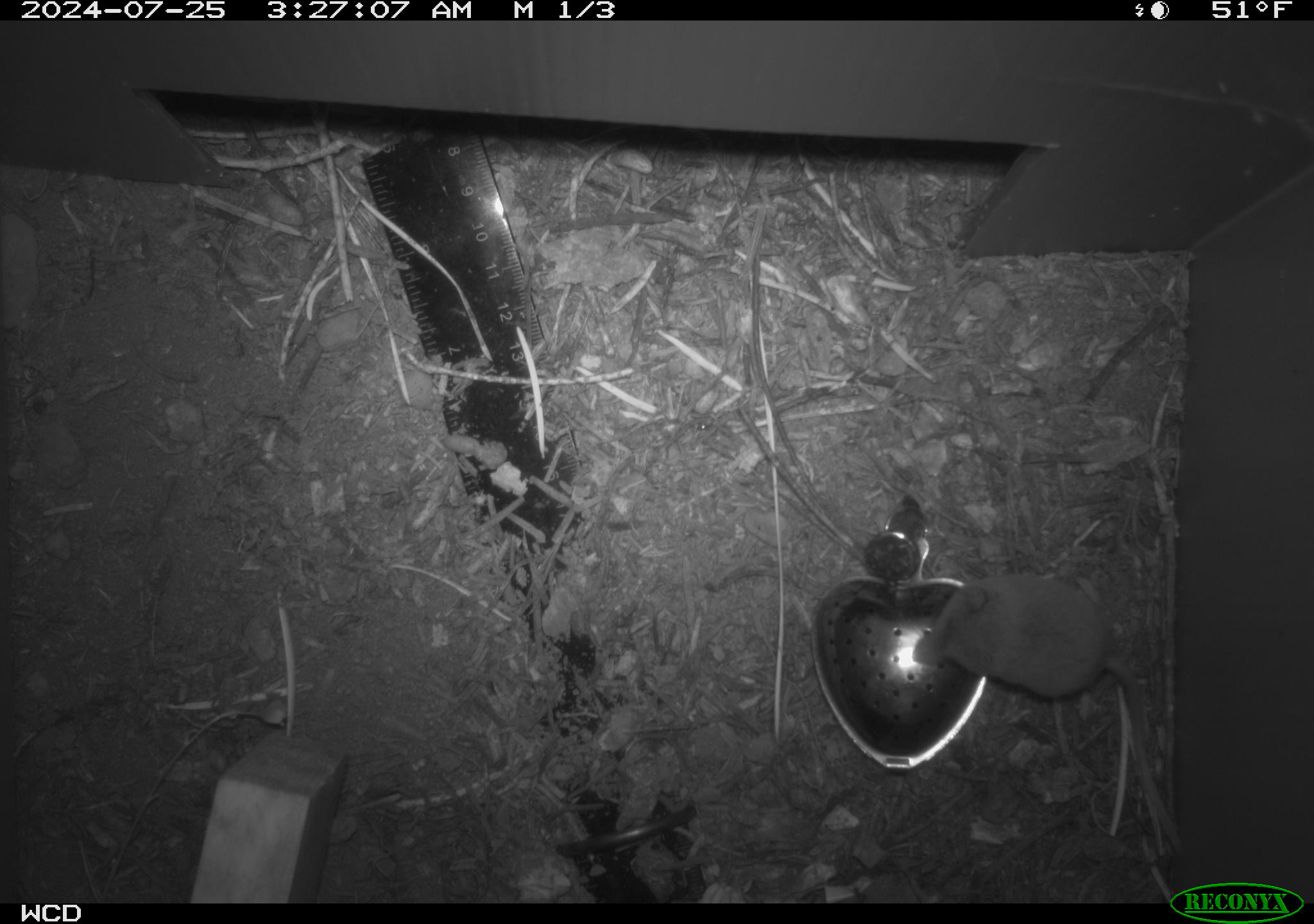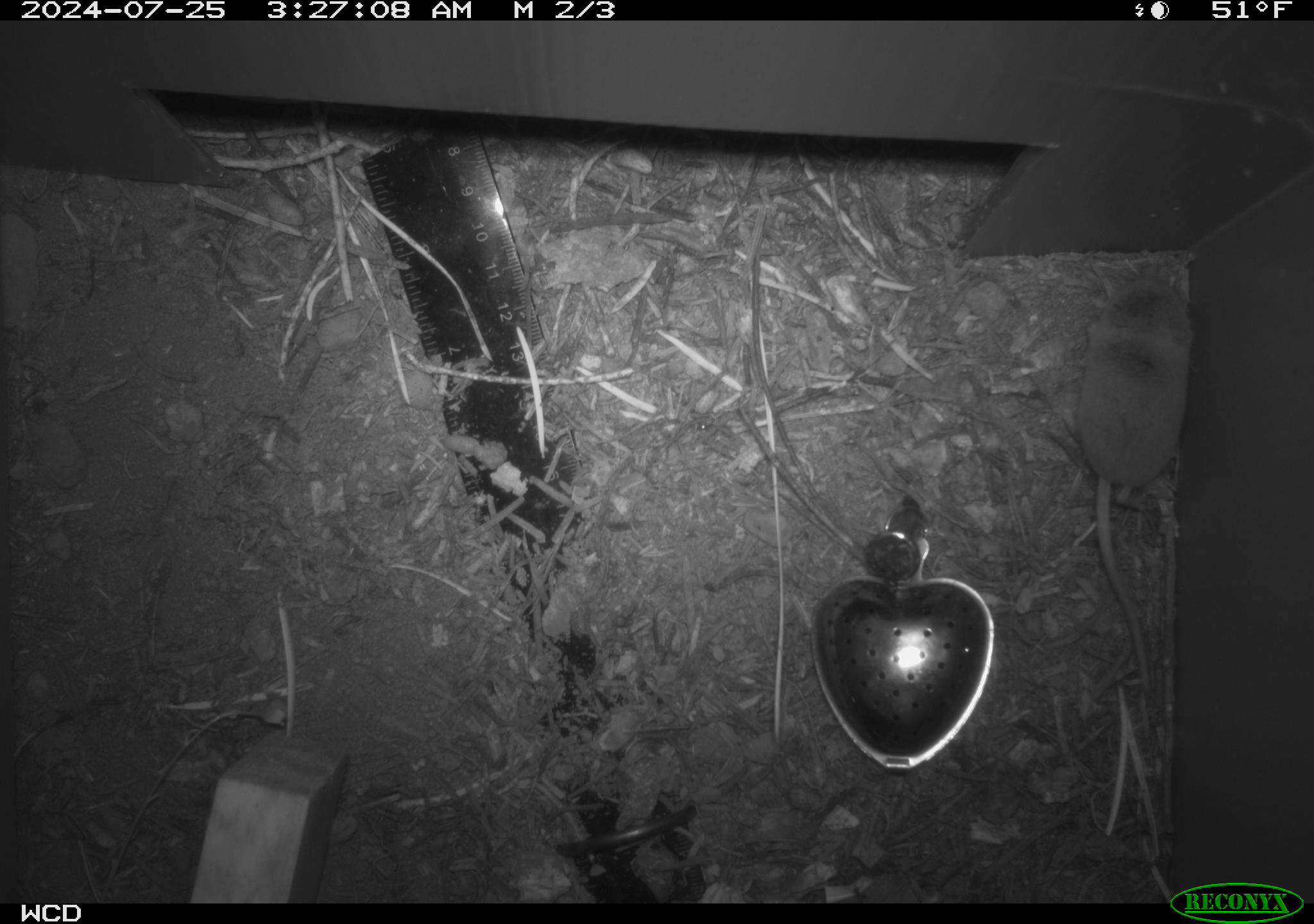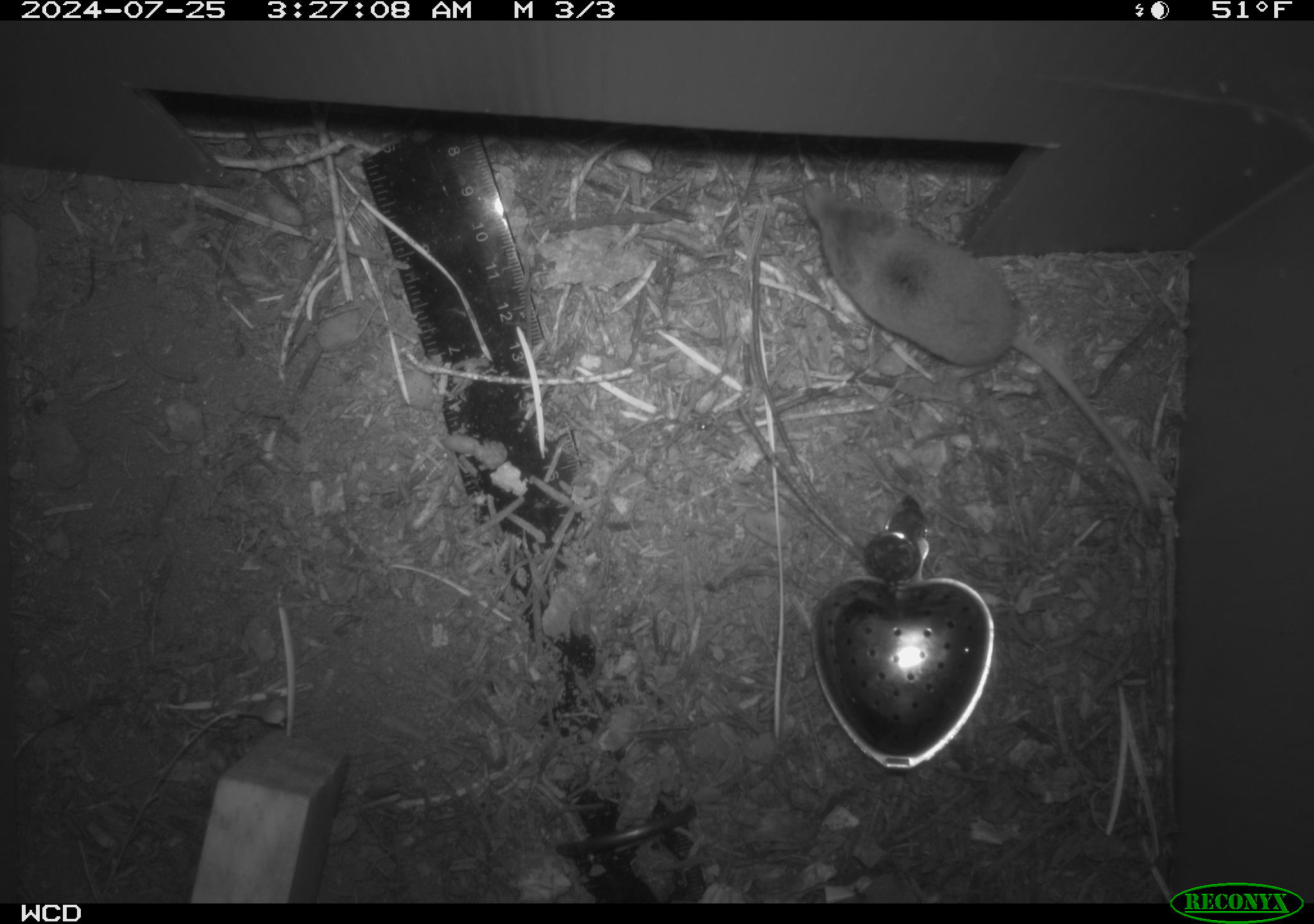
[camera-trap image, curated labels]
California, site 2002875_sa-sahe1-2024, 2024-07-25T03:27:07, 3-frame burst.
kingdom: Animalia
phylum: Chordata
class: Mammalia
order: Eulipotyphla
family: Soricidae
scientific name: Soricidae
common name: shrews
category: soricidae family